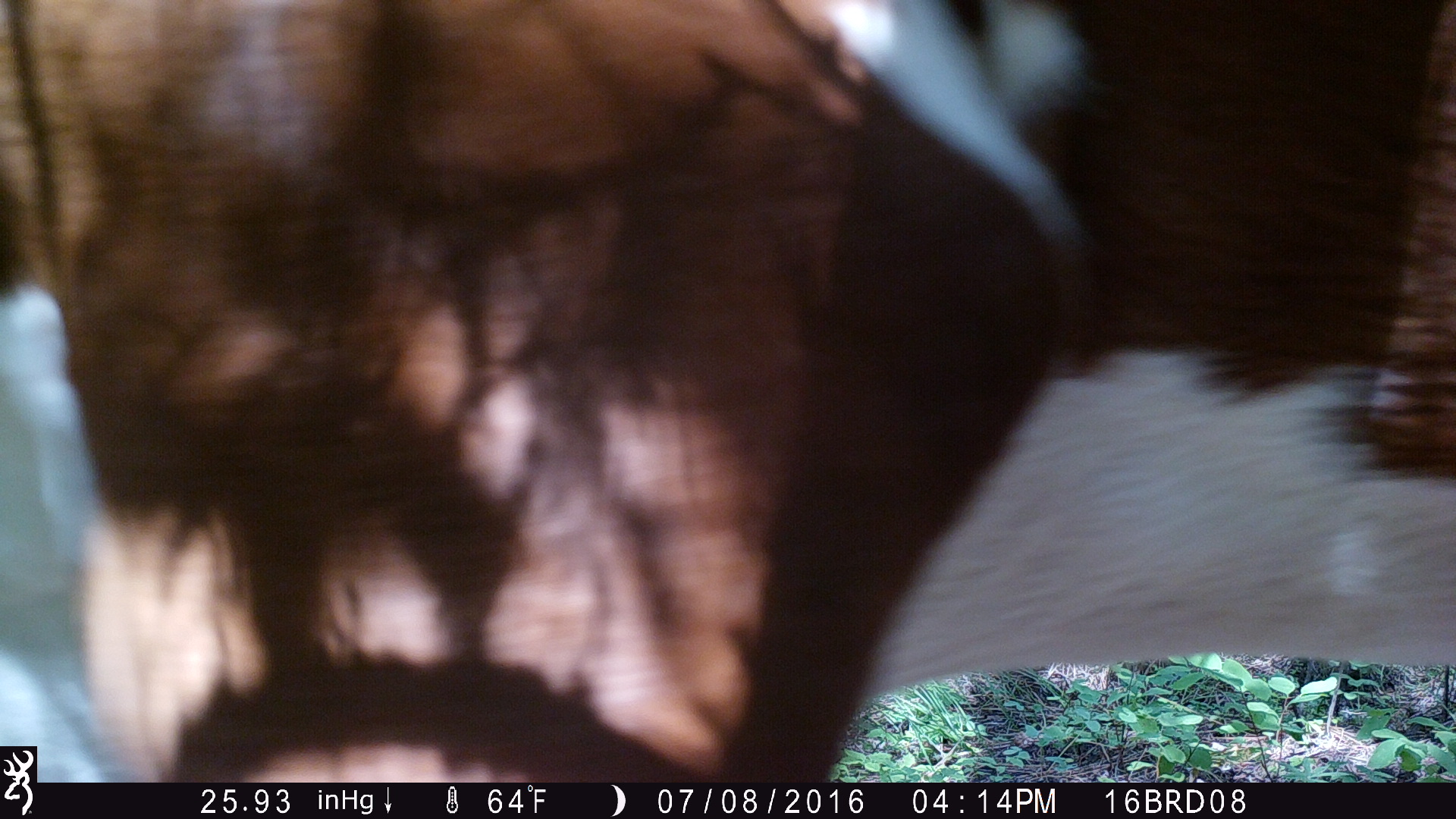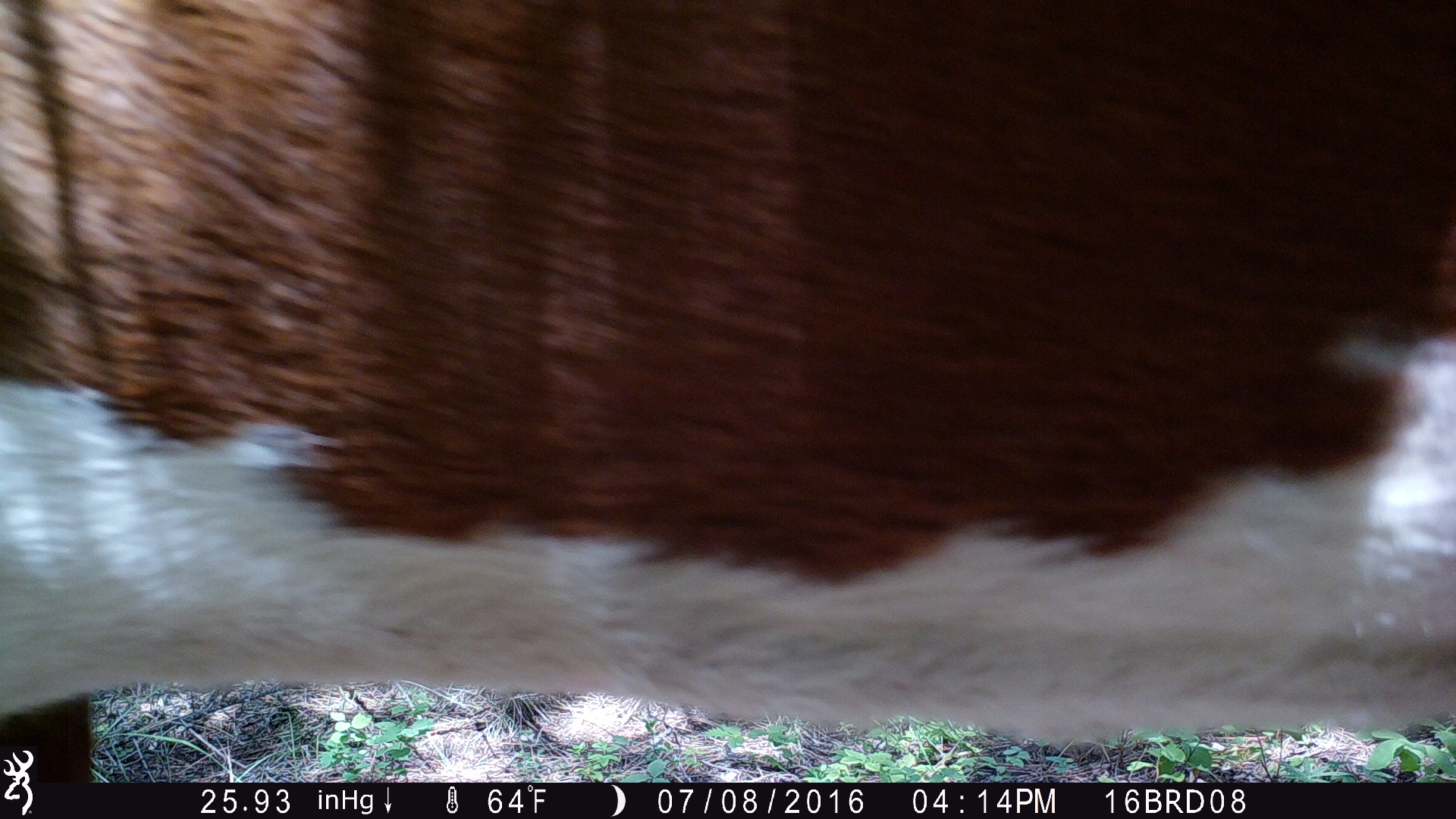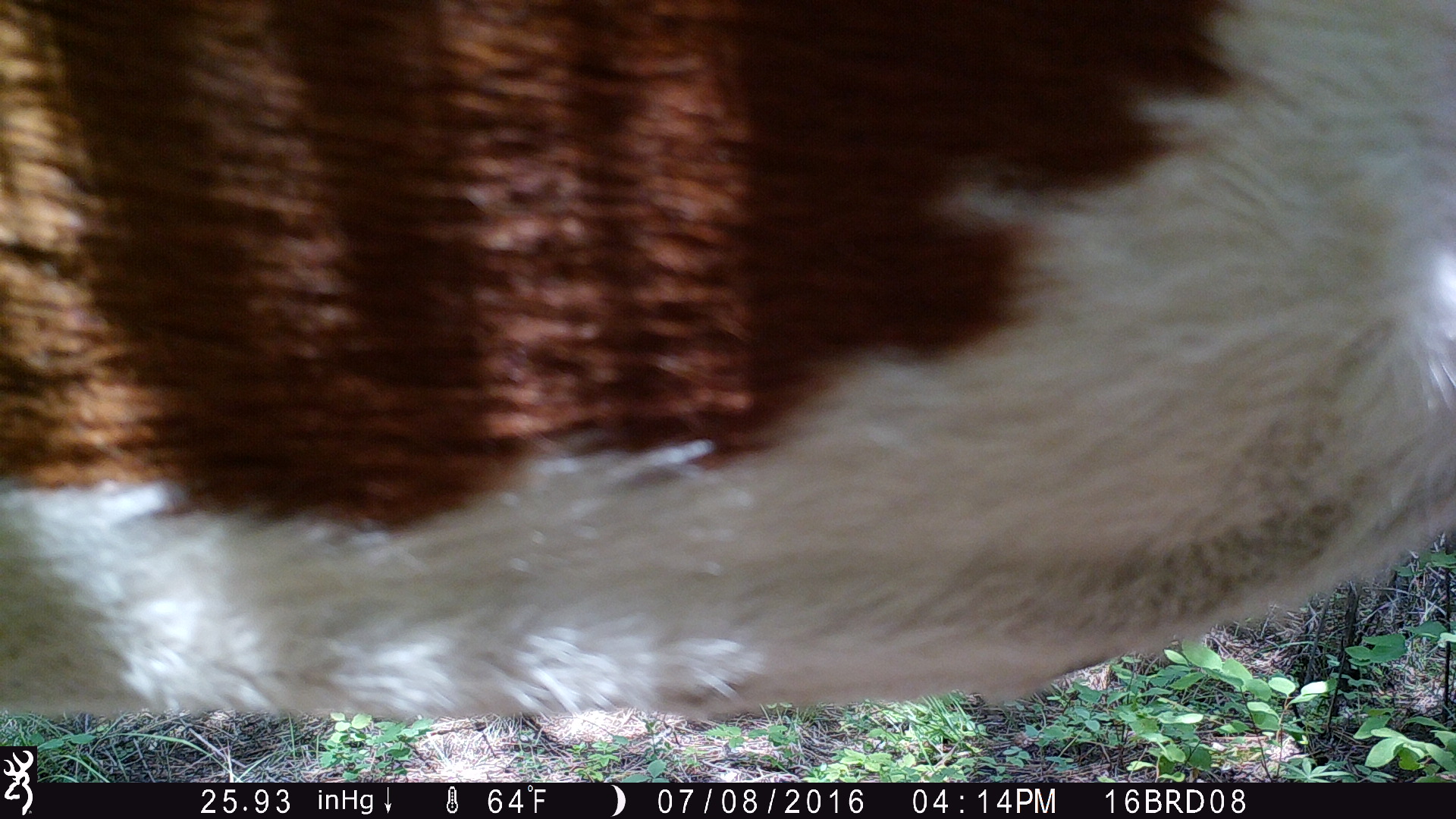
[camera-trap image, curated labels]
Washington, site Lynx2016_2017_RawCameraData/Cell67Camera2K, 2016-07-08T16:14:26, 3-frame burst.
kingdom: Animalia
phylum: Chordata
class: Mammalia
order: Artiodactyla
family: Bovidae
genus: Bos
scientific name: Bos taurus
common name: domestic cattle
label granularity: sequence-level